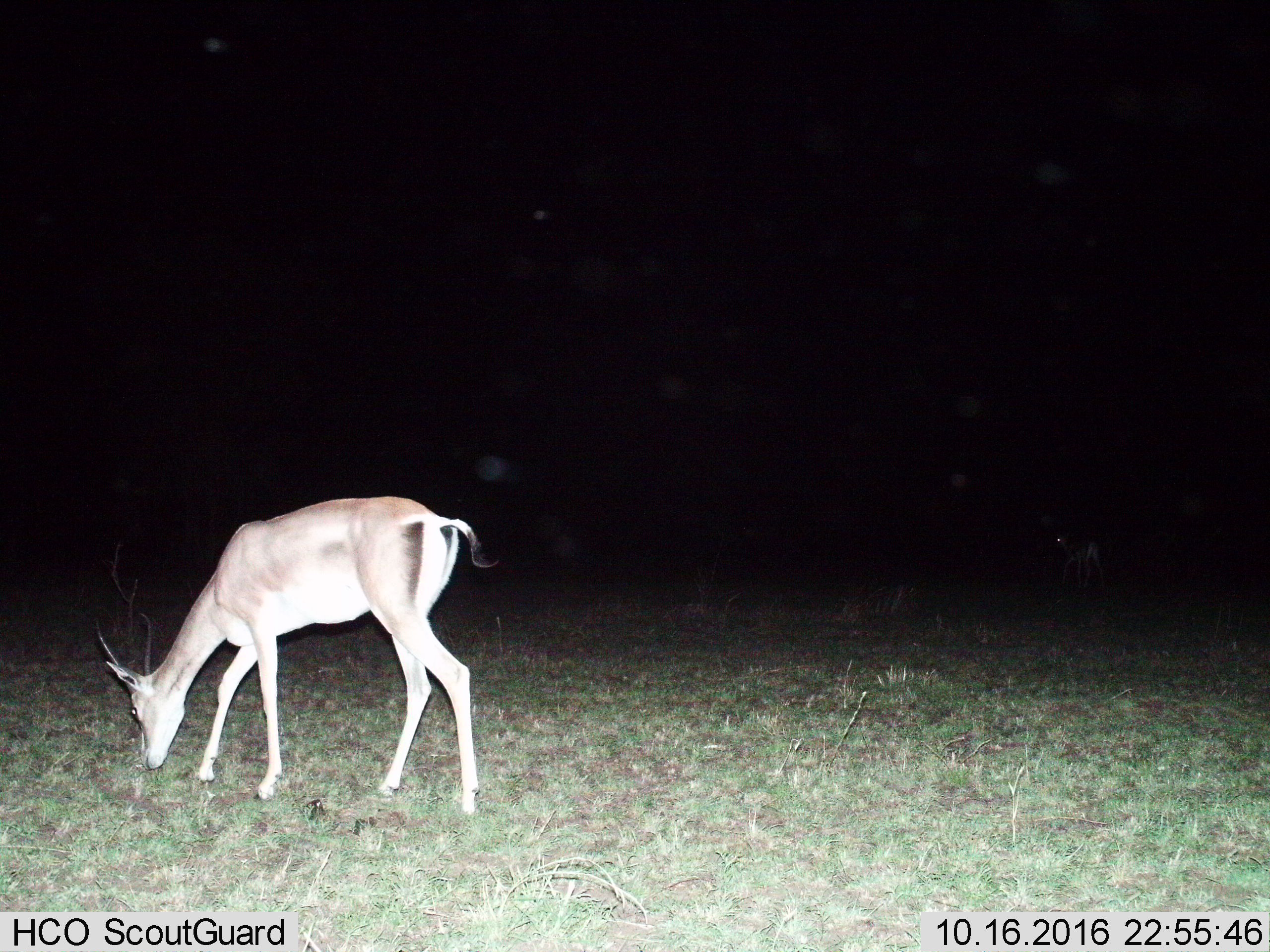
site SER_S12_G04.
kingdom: Animalia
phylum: Chordata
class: Mammalia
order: Artiodactyla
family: Bovidae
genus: Nanger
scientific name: Nanger granti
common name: grant's gazelle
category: gazellegrants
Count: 2.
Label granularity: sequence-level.